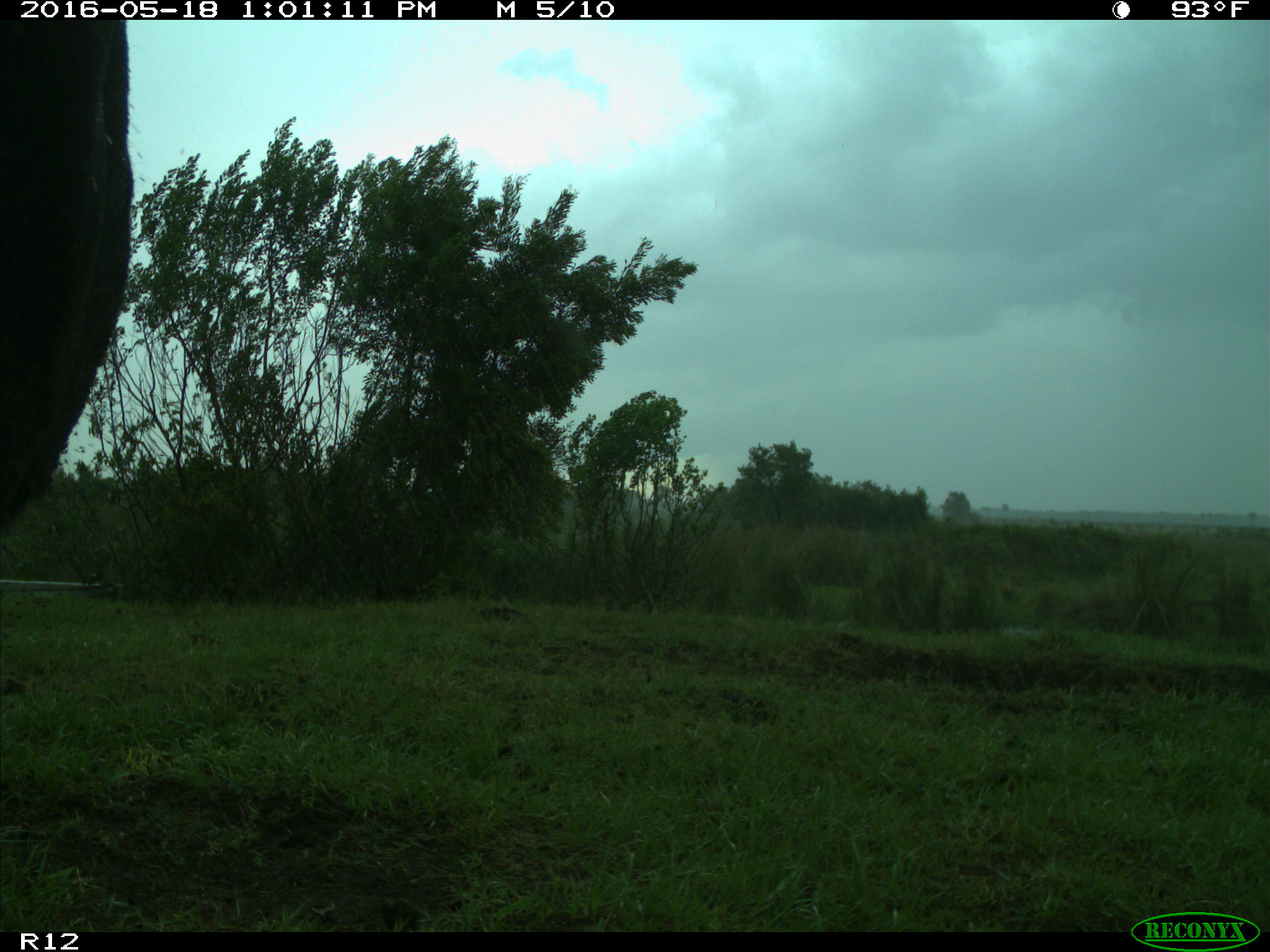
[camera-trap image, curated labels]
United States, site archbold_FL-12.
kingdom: Animalia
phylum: Chordata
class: Mammalia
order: Artiodactyla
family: Bovidae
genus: Bos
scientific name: Bos taurus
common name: domestic cow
Bos taurus (domestic cow).